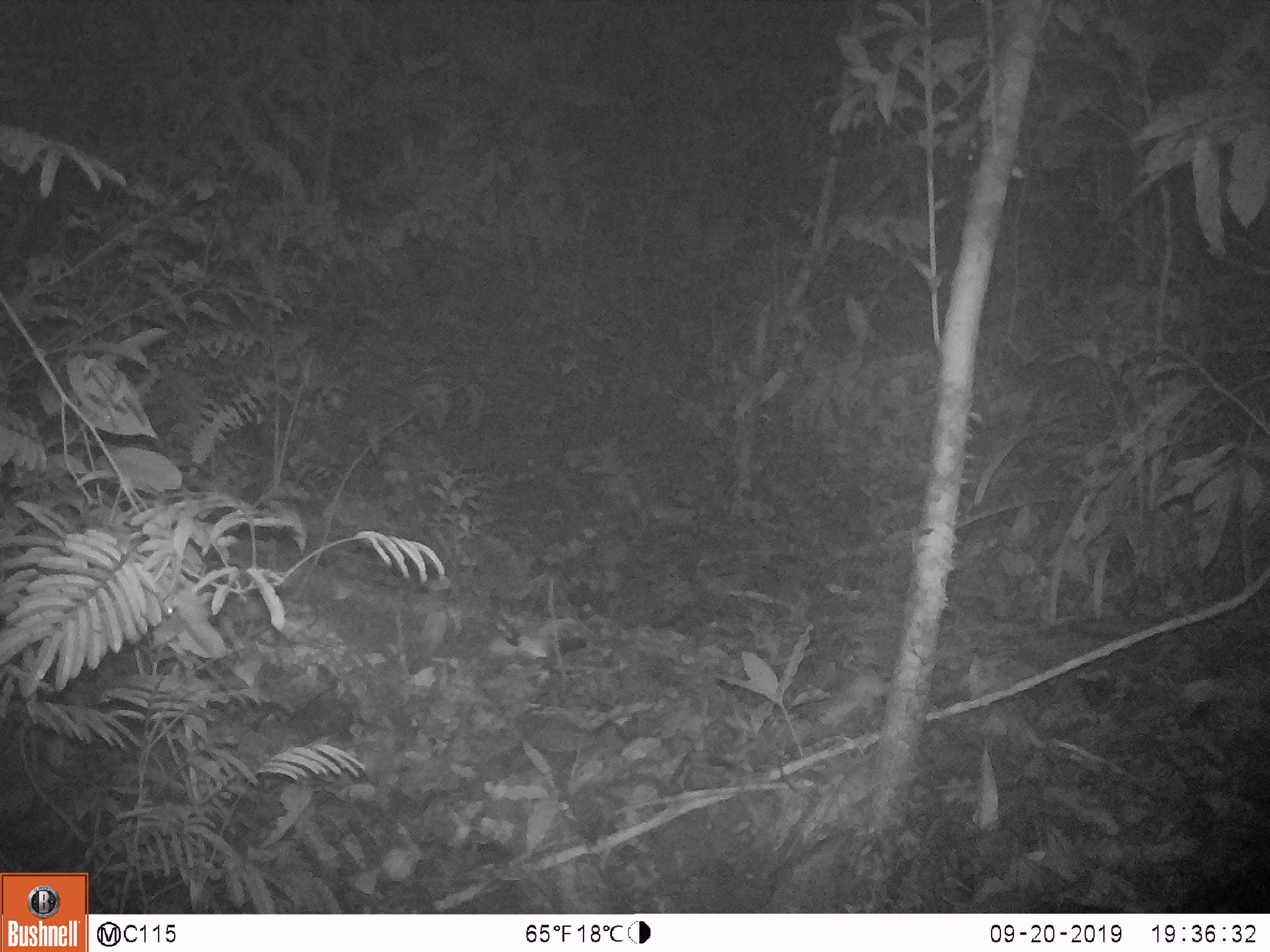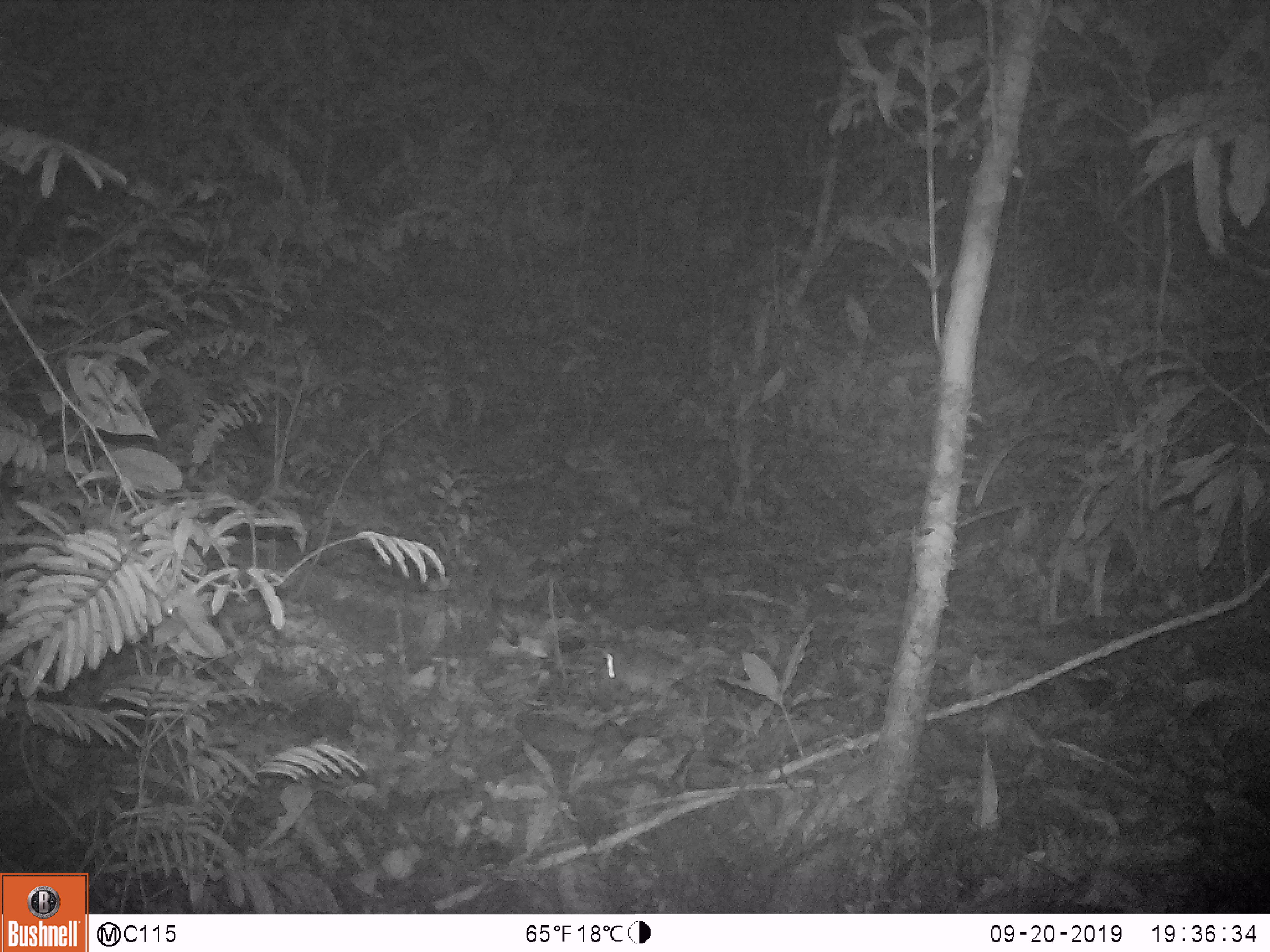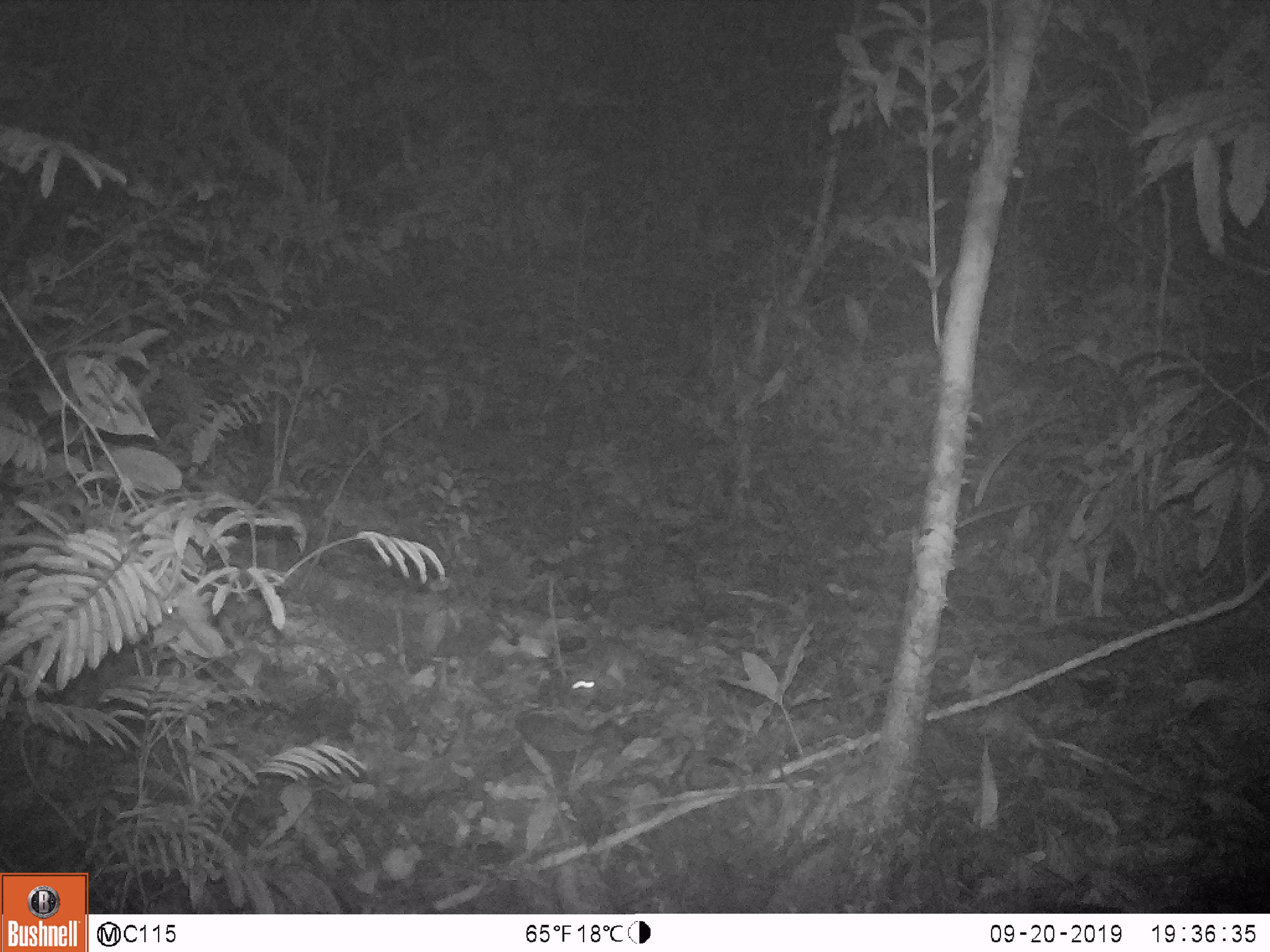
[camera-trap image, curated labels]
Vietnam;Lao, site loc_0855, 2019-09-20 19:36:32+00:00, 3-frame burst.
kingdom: Animalia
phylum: Chordata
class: Mammalia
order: Rodentia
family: Muridae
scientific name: Muridae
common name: old-world mice and rats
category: unidentified murid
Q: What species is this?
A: Unidentified murid (old-world mice and rats) (Muridae).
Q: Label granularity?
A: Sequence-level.